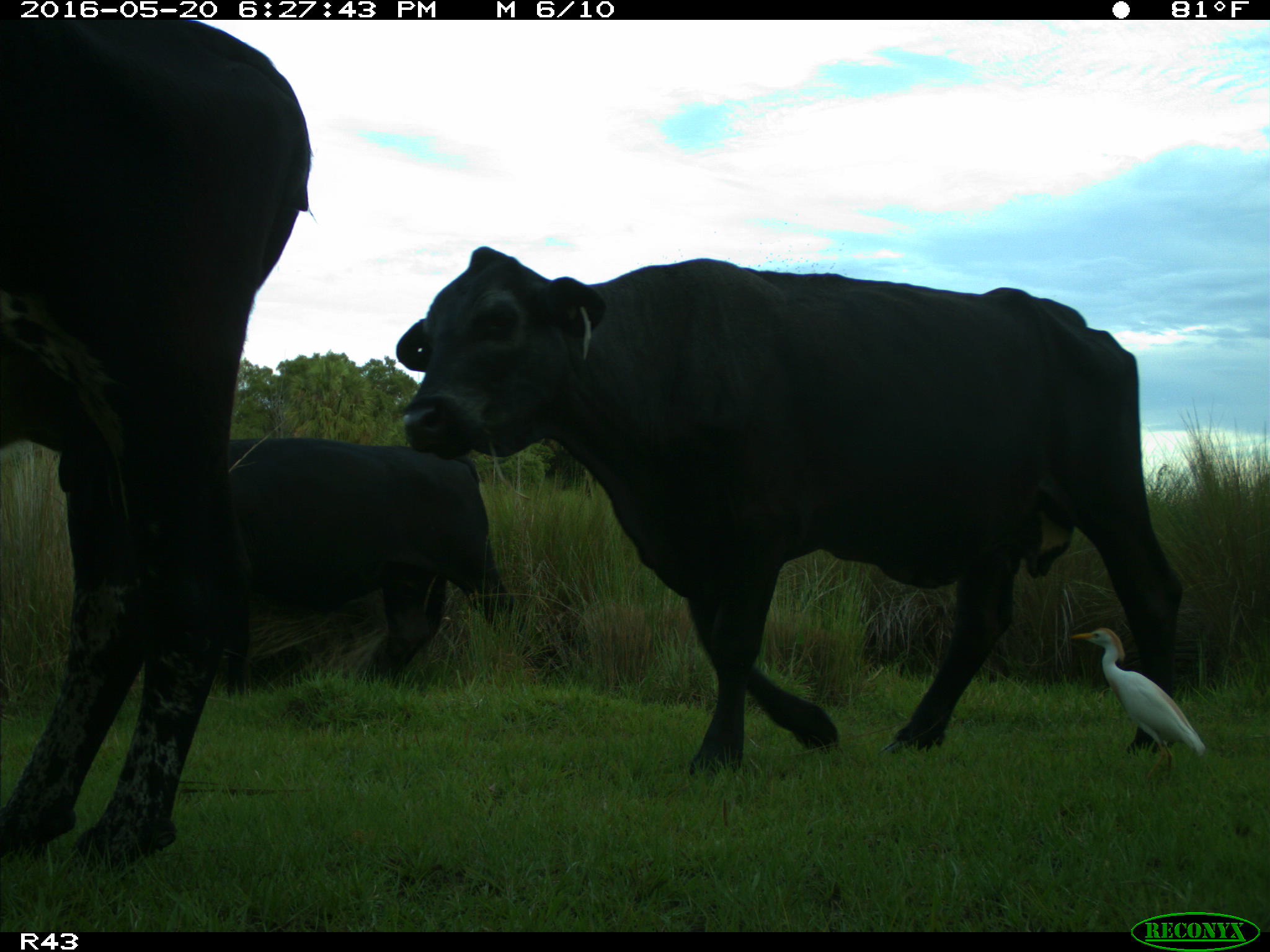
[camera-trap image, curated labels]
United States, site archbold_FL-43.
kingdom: Animalia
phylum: Chordata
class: Mammalia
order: Artiodactyla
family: Bovidae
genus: Bos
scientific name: Bos taurus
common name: domestic cow